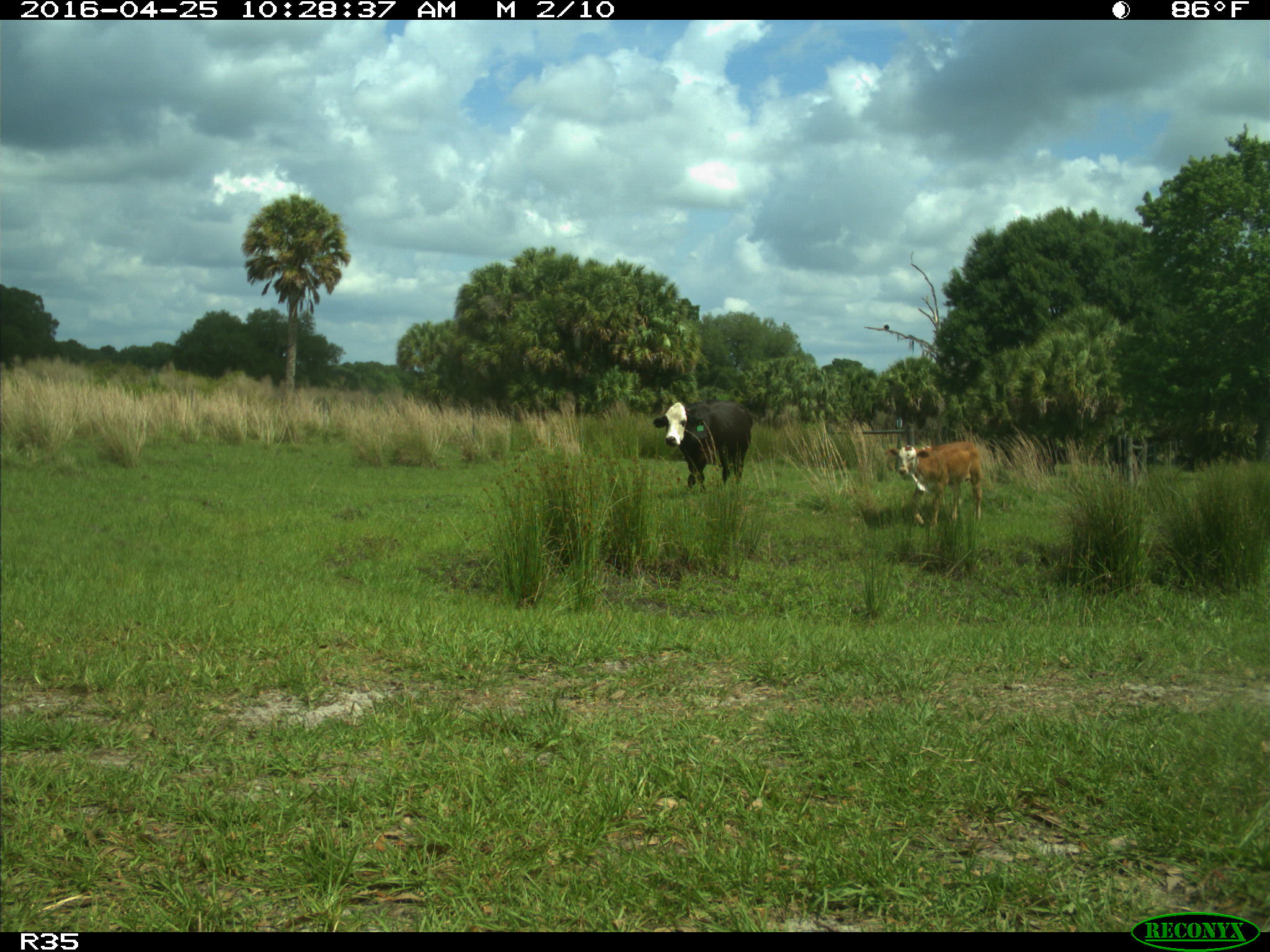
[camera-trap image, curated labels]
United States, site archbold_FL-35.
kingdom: Animalia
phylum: Chordata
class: Mammalia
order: Artiodactyla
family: Bovidae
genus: Bos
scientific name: Bos taurus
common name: domestic cow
Bos taurus (domestic cow).